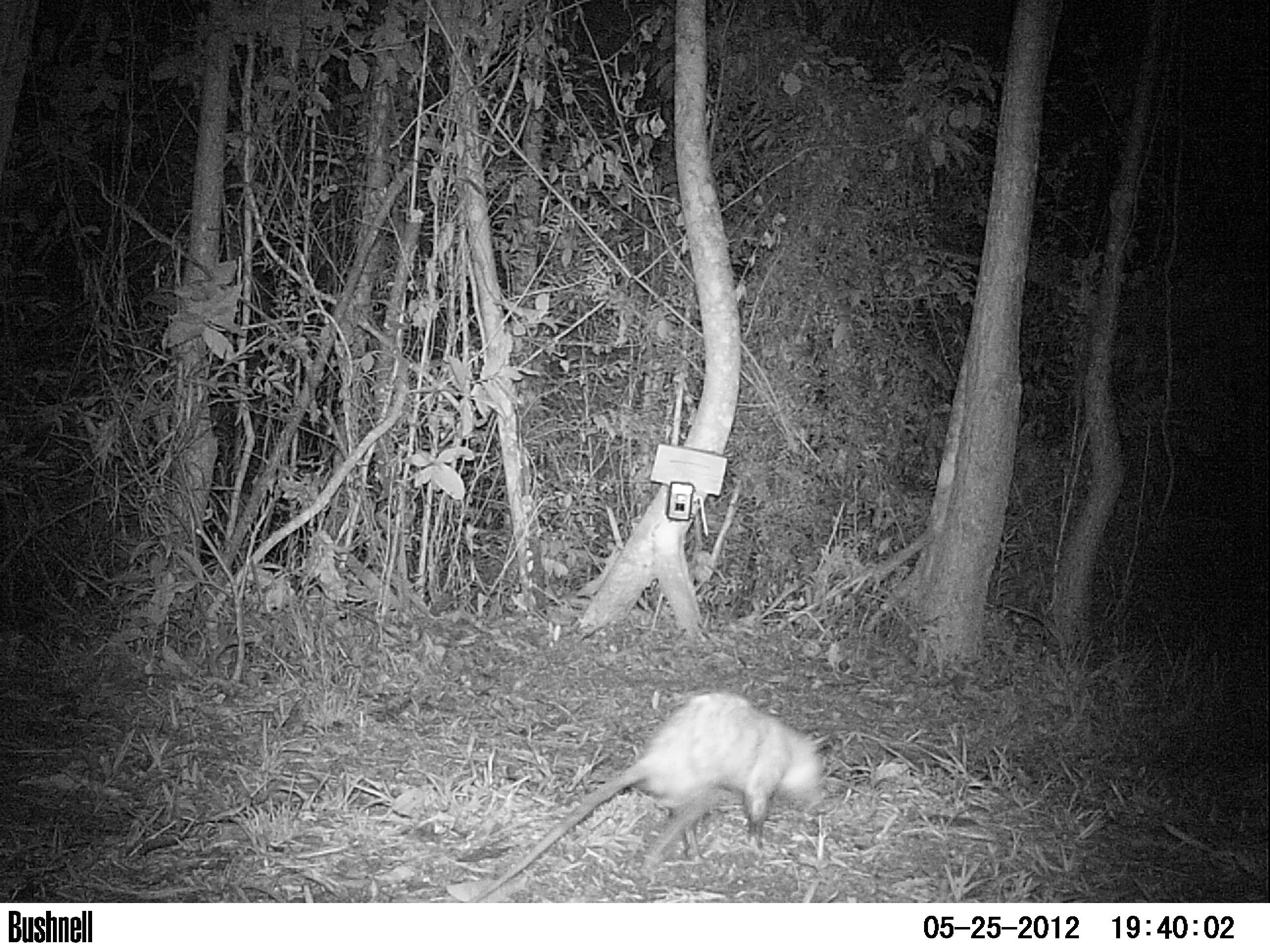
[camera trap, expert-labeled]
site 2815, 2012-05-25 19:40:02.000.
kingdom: Animalia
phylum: Chordata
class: Mammalia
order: Didelphimorphia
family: Didelphidae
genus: Didelphis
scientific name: Didelphis virginiana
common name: virginia opossum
Didelphis virginiana (virginia opossum), count 1, age adult.